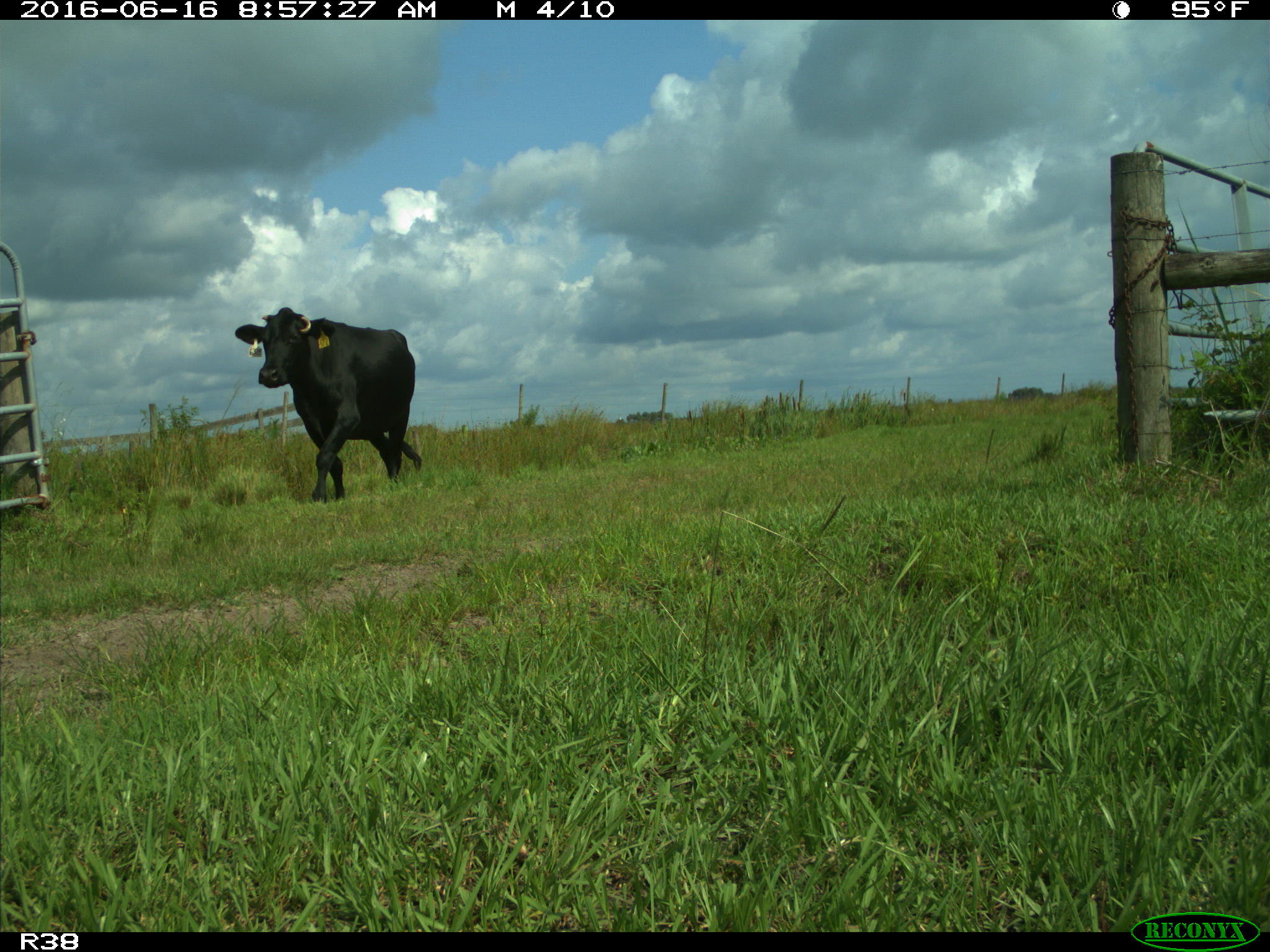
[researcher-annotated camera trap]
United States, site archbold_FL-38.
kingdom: Animalia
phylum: Chordata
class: Mammalia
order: Artiodactyla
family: Bovidae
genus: Bos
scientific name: Bos taurus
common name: domestic cow